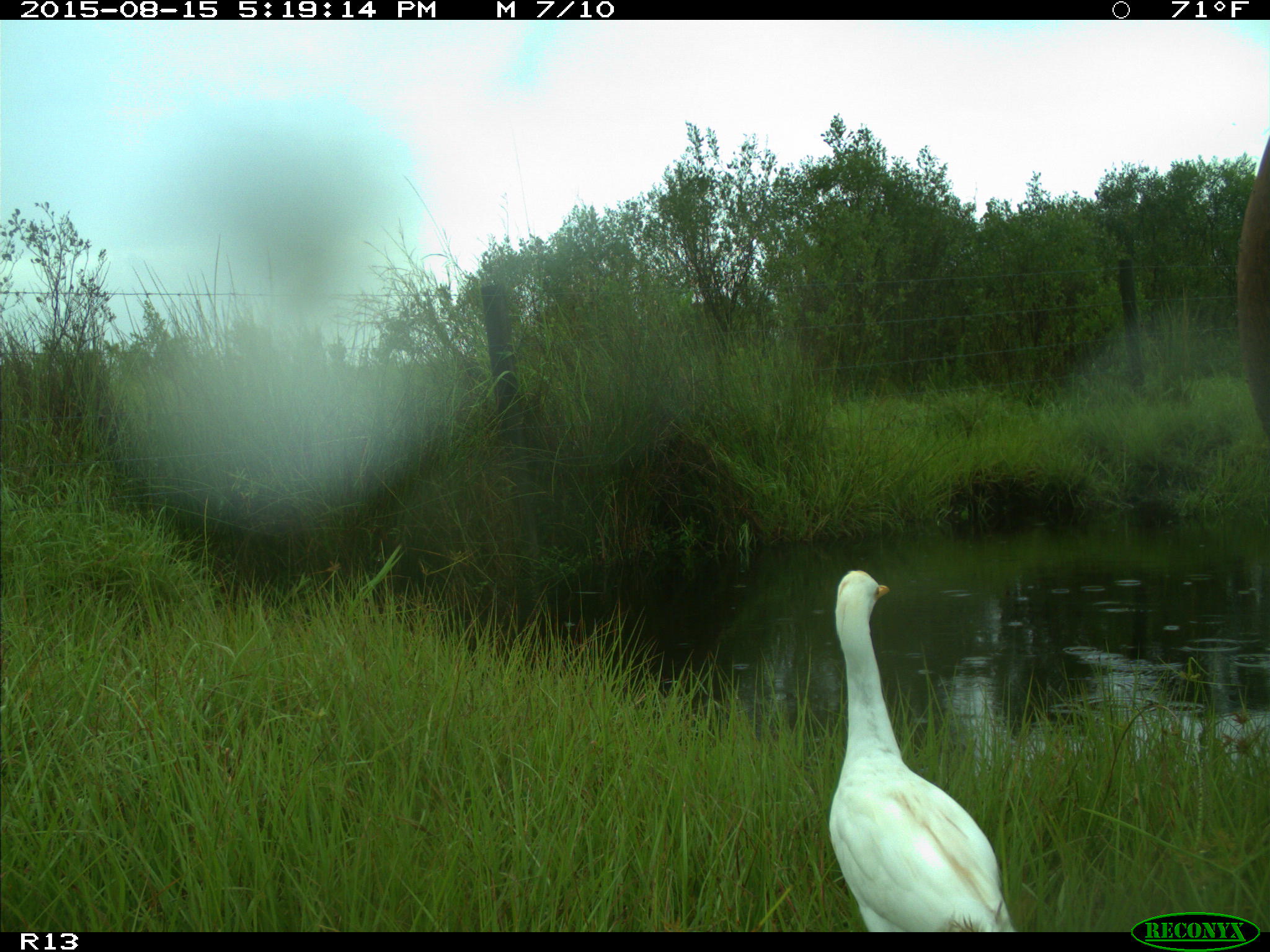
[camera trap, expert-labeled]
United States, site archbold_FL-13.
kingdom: Animalia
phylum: Chordata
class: Aves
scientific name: Aves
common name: birds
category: unidentified bird